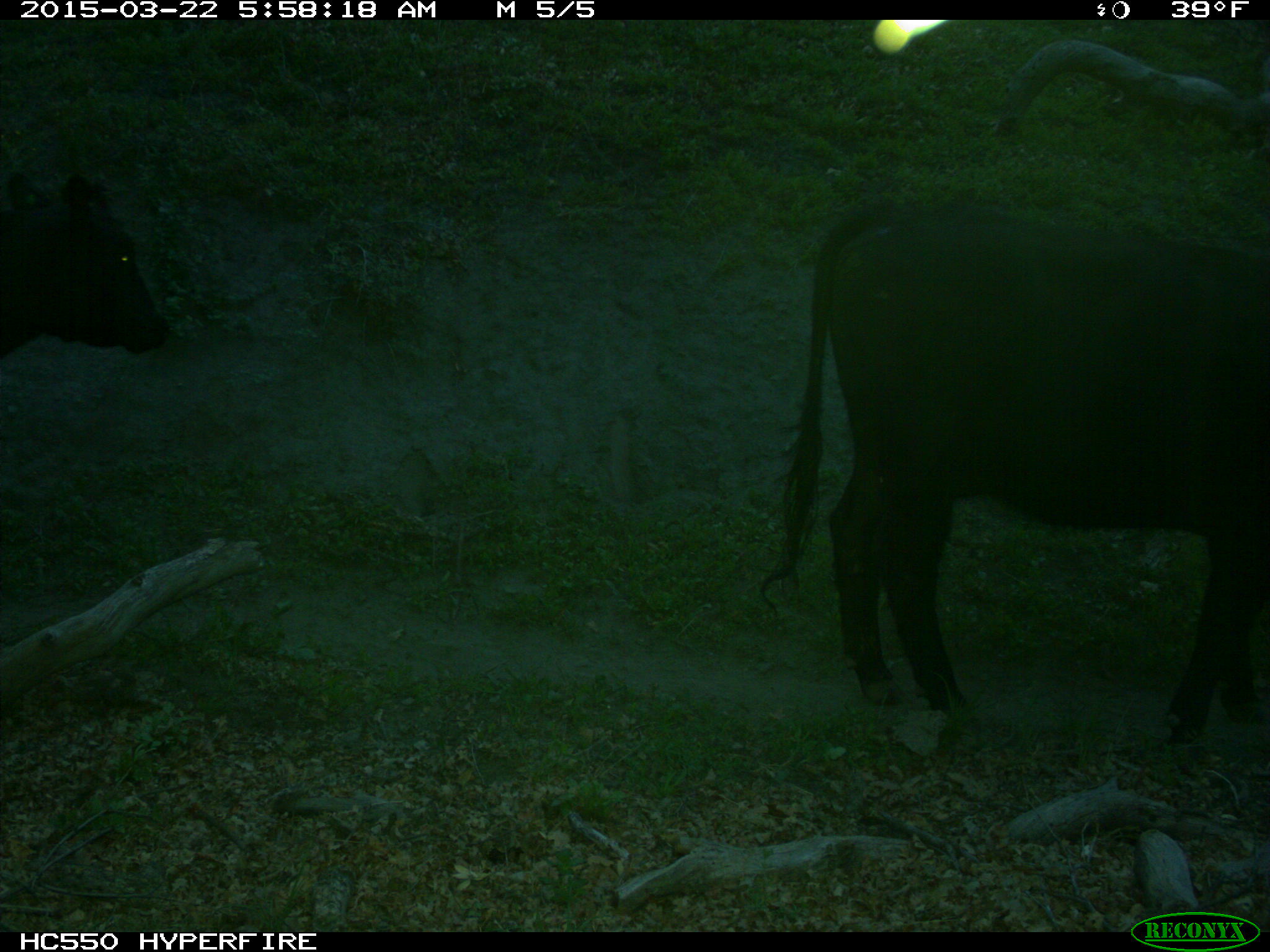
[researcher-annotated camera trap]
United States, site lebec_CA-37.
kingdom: Animalia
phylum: Chordata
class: Mammalia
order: Artiodactyla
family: Bovidae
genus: Bos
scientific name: Bos taurus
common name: domestic cow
Bos taurus (domestic cow).